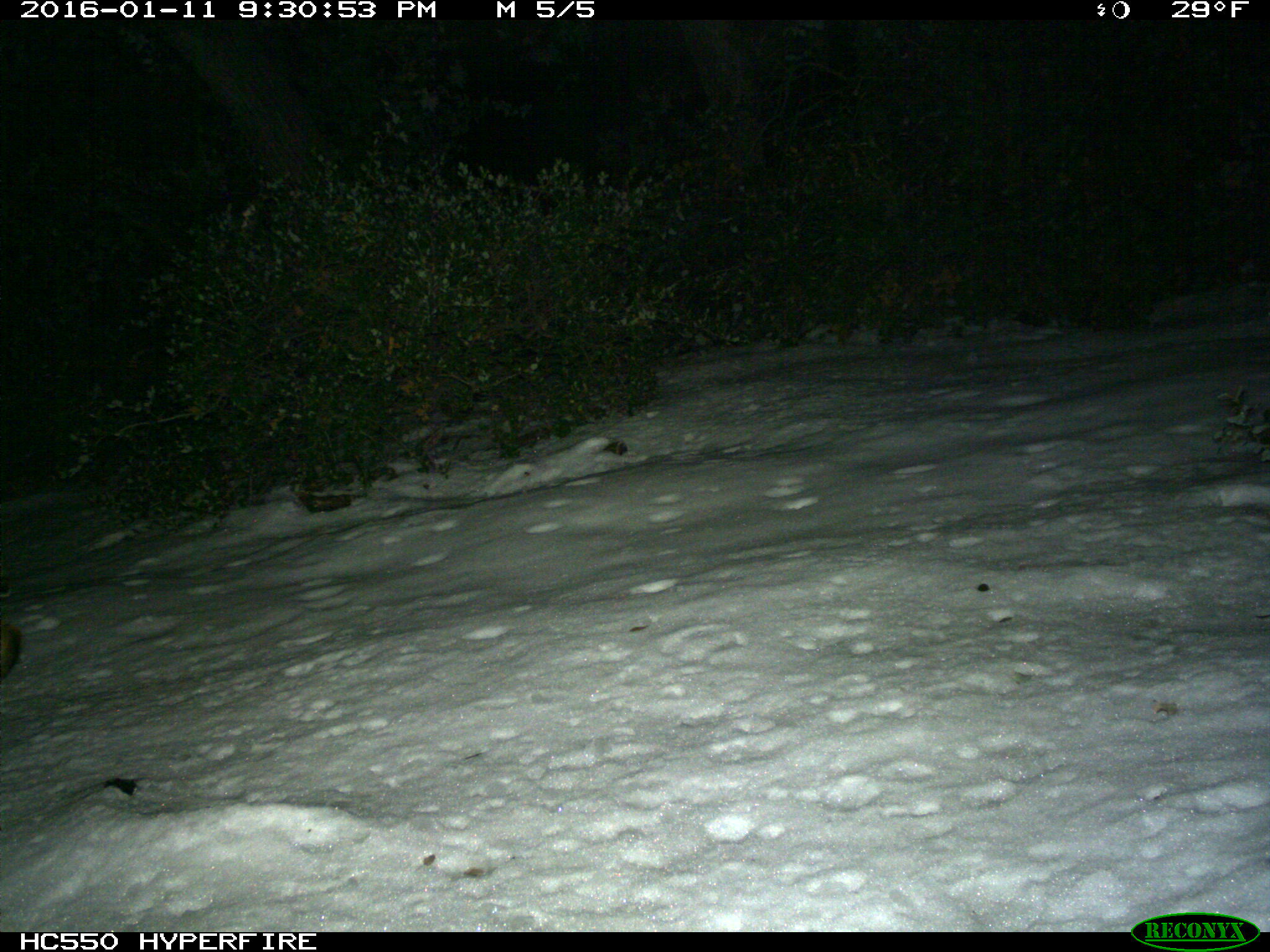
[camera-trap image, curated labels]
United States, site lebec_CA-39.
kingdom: Animalia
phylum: Chordata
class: Mammalia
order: Carnivora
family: Felidae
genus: Lynx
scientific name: Lynx rufus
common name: bobcat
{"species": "Lynx rufus (bobcat)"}